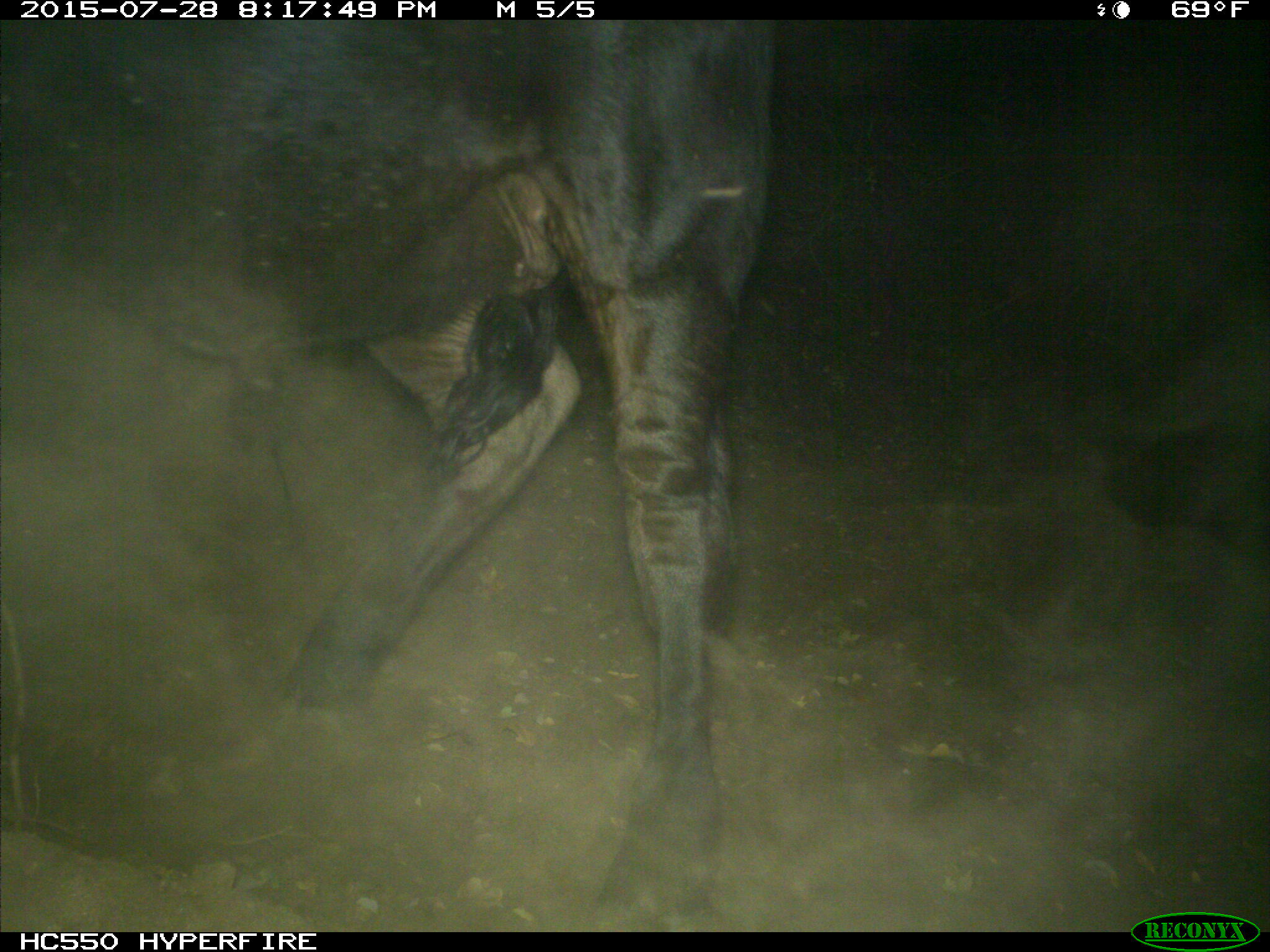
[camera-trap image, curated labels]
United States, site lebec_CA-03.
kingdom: Animalia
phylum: Chordata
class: Mammalia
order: Artiodactyla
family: Bovidae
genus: Bos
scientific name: Bos taurus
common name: domestic cow